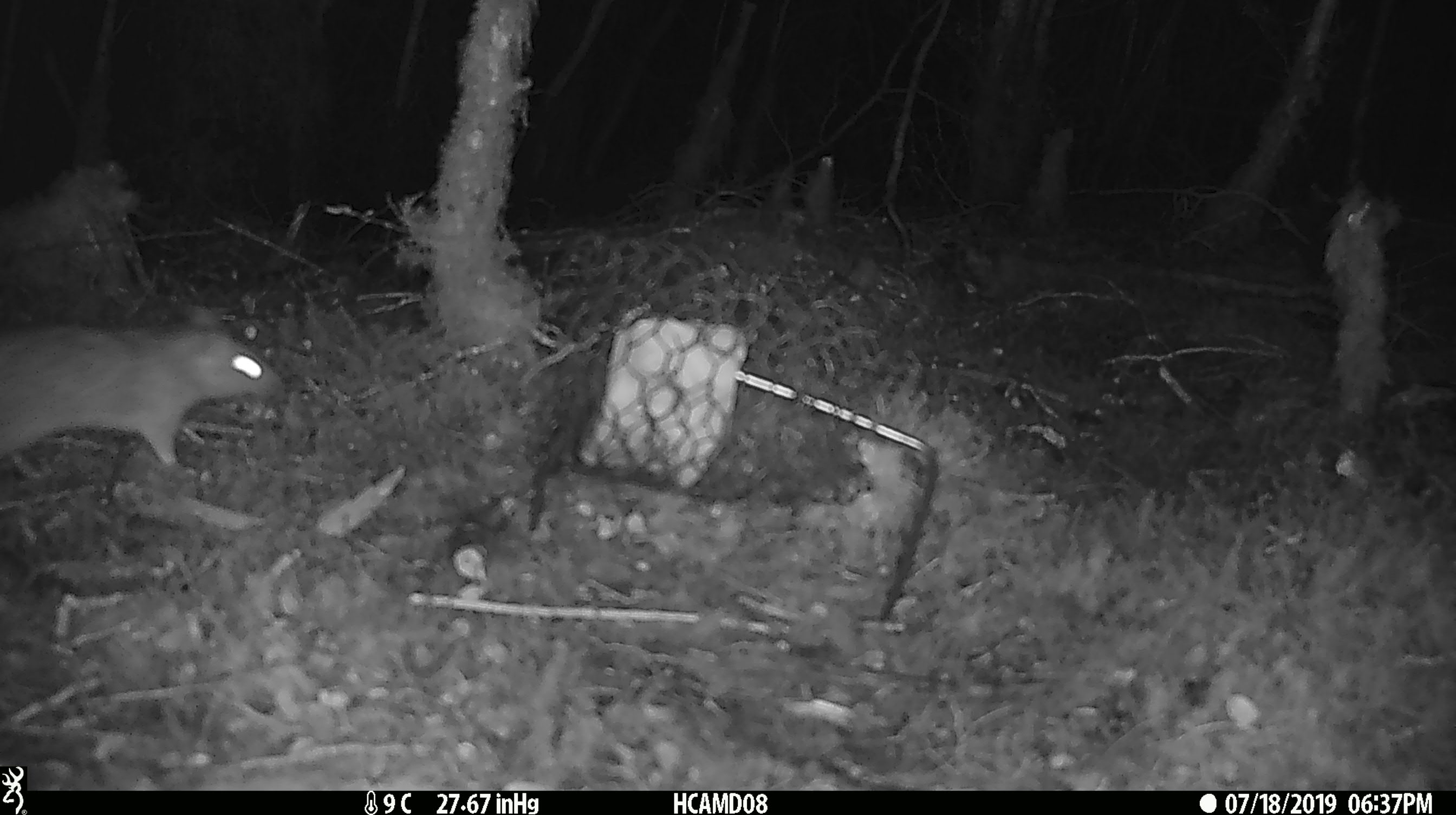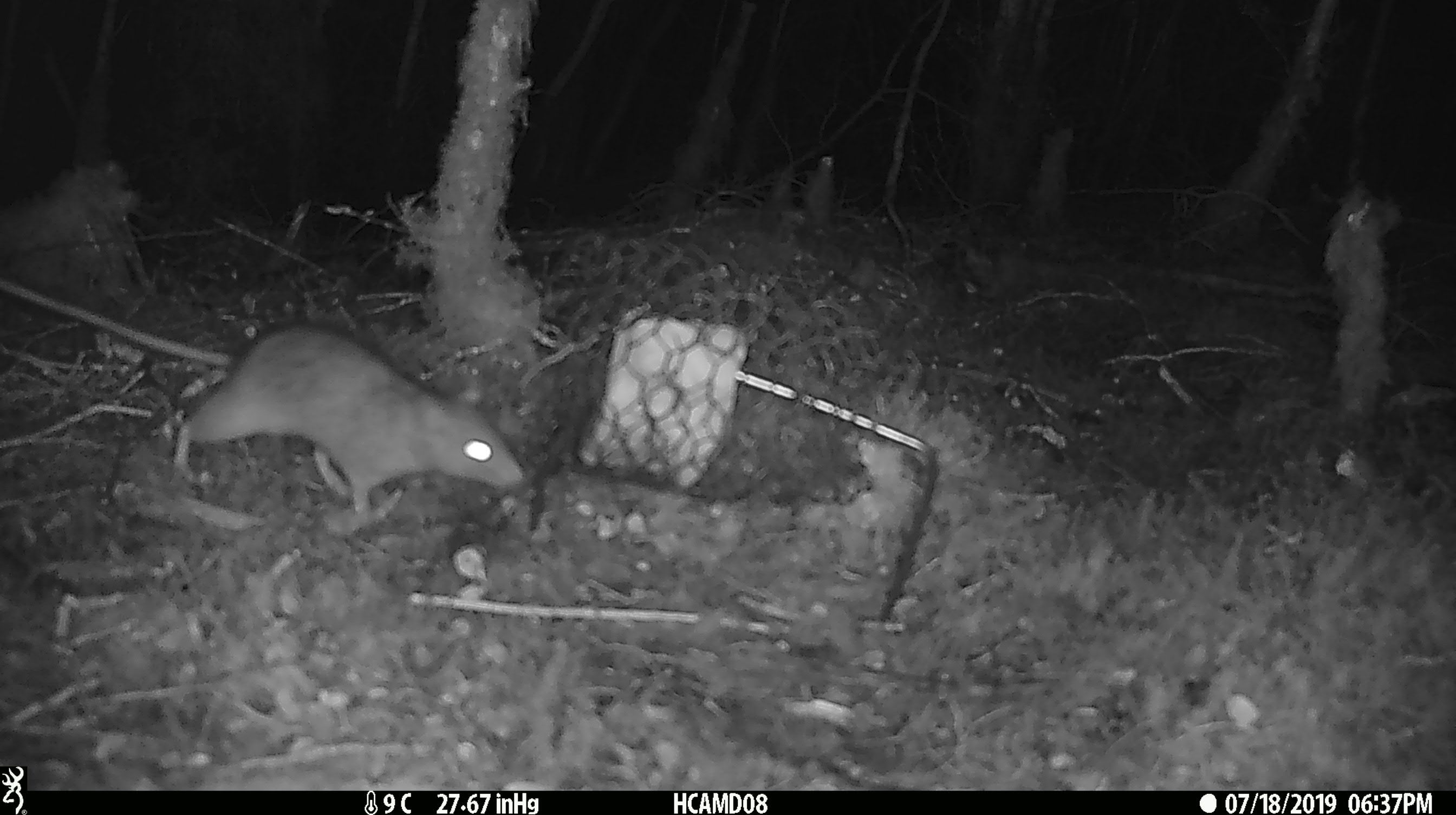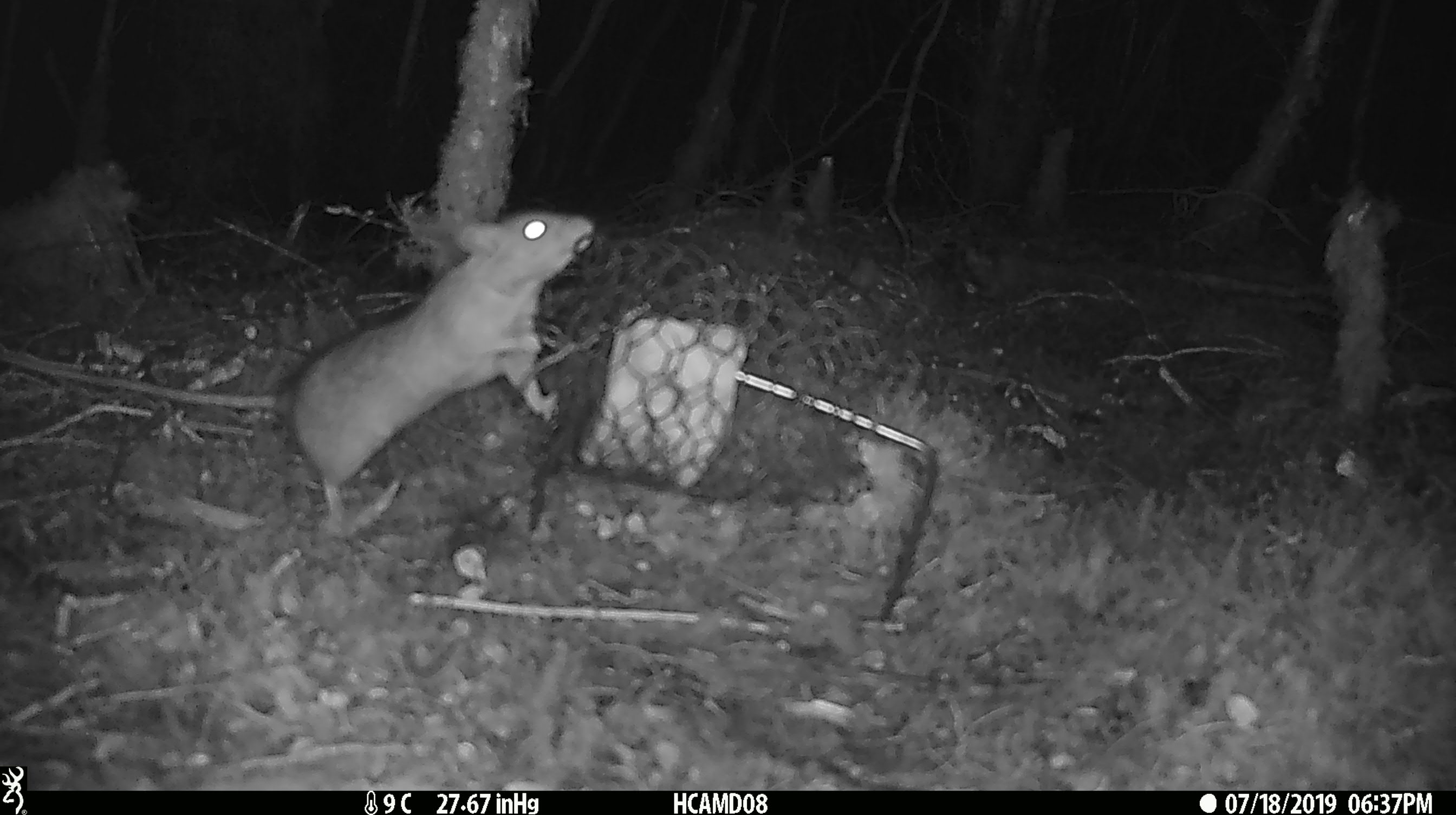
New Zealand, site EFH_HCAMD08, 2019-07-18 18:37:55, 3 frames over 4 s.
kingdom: Animalia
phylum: Chordata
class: Mammalia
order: Rodentia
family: Muridae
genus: Rattus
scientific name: Rattus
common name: rat